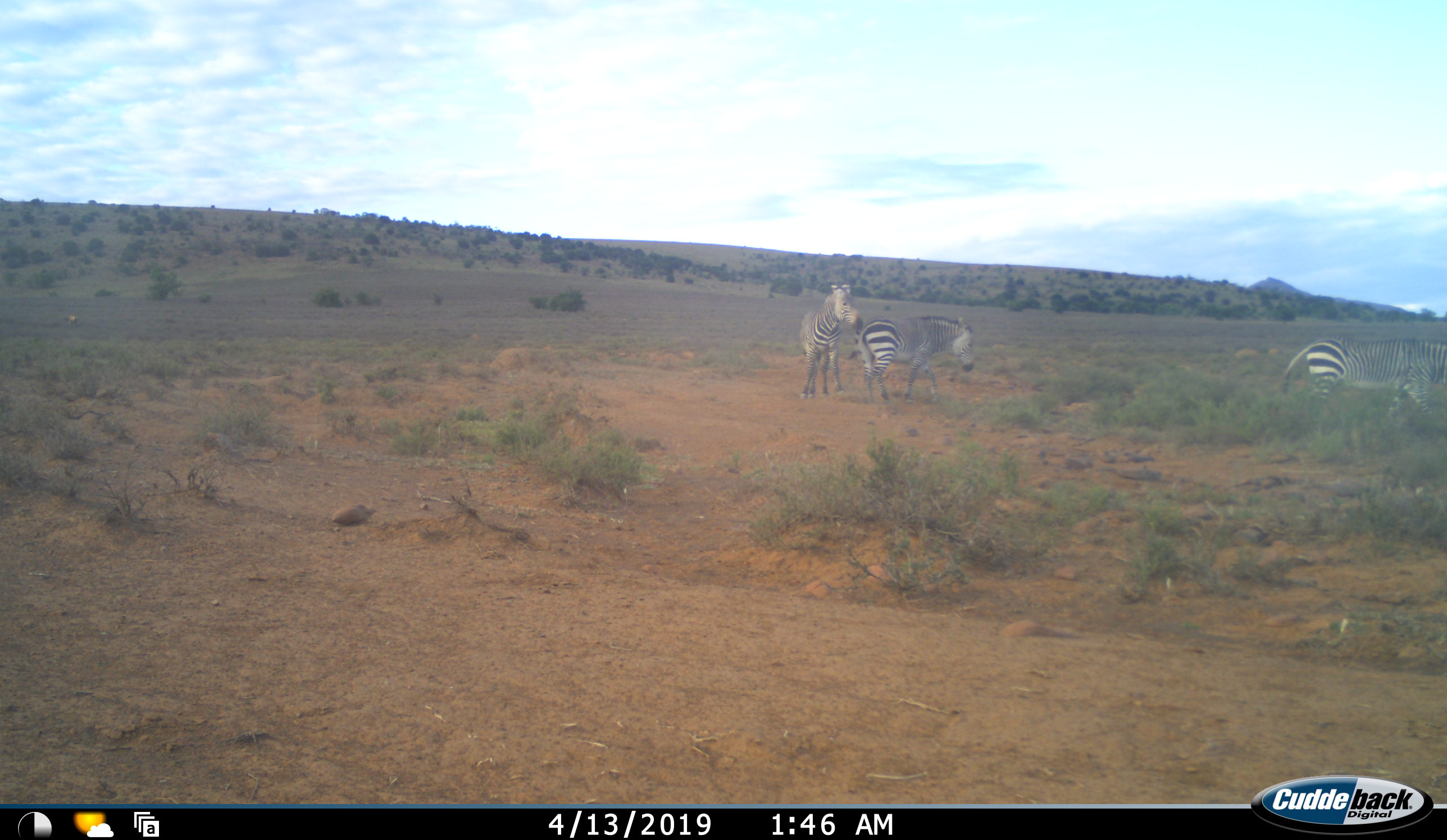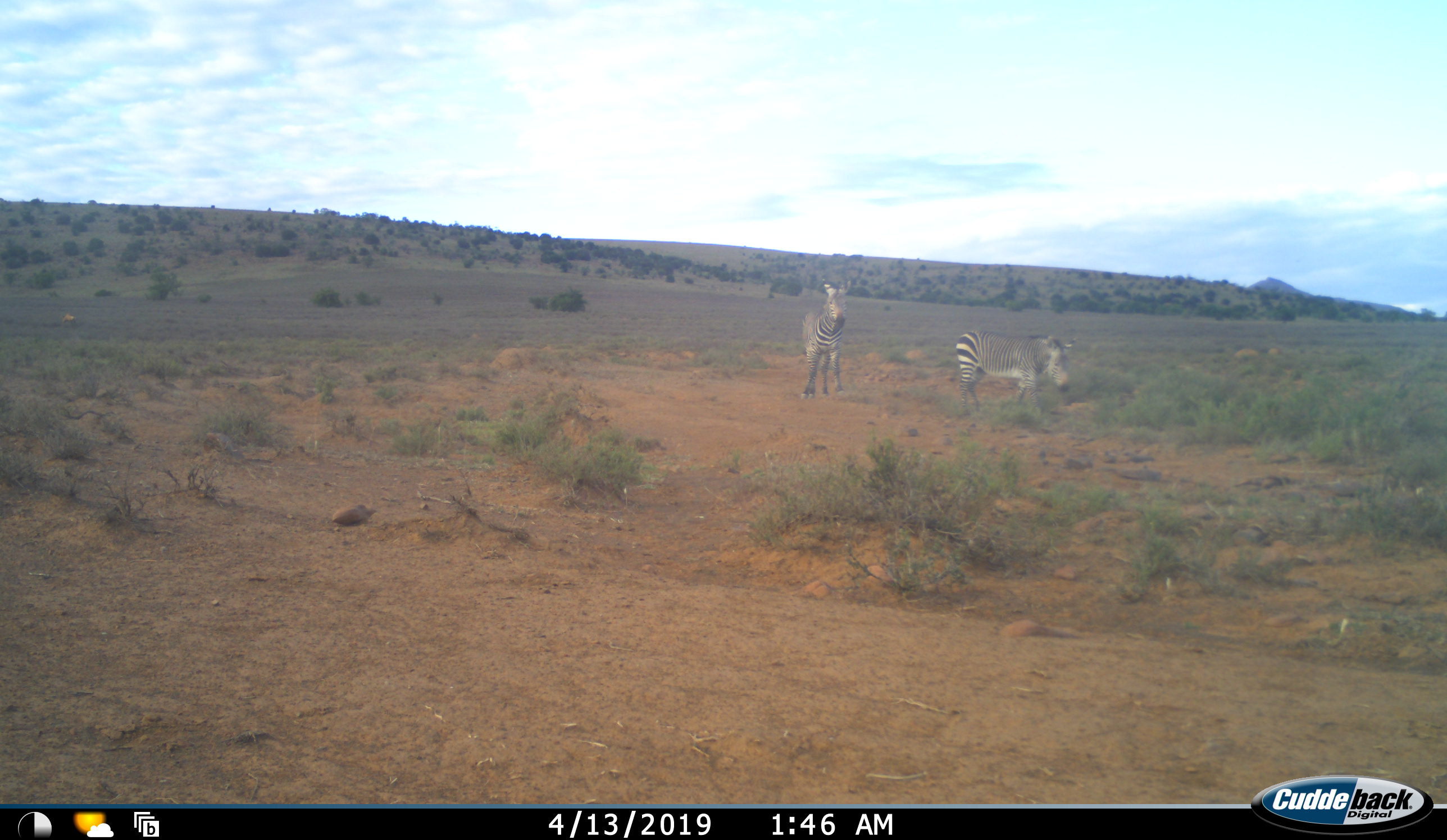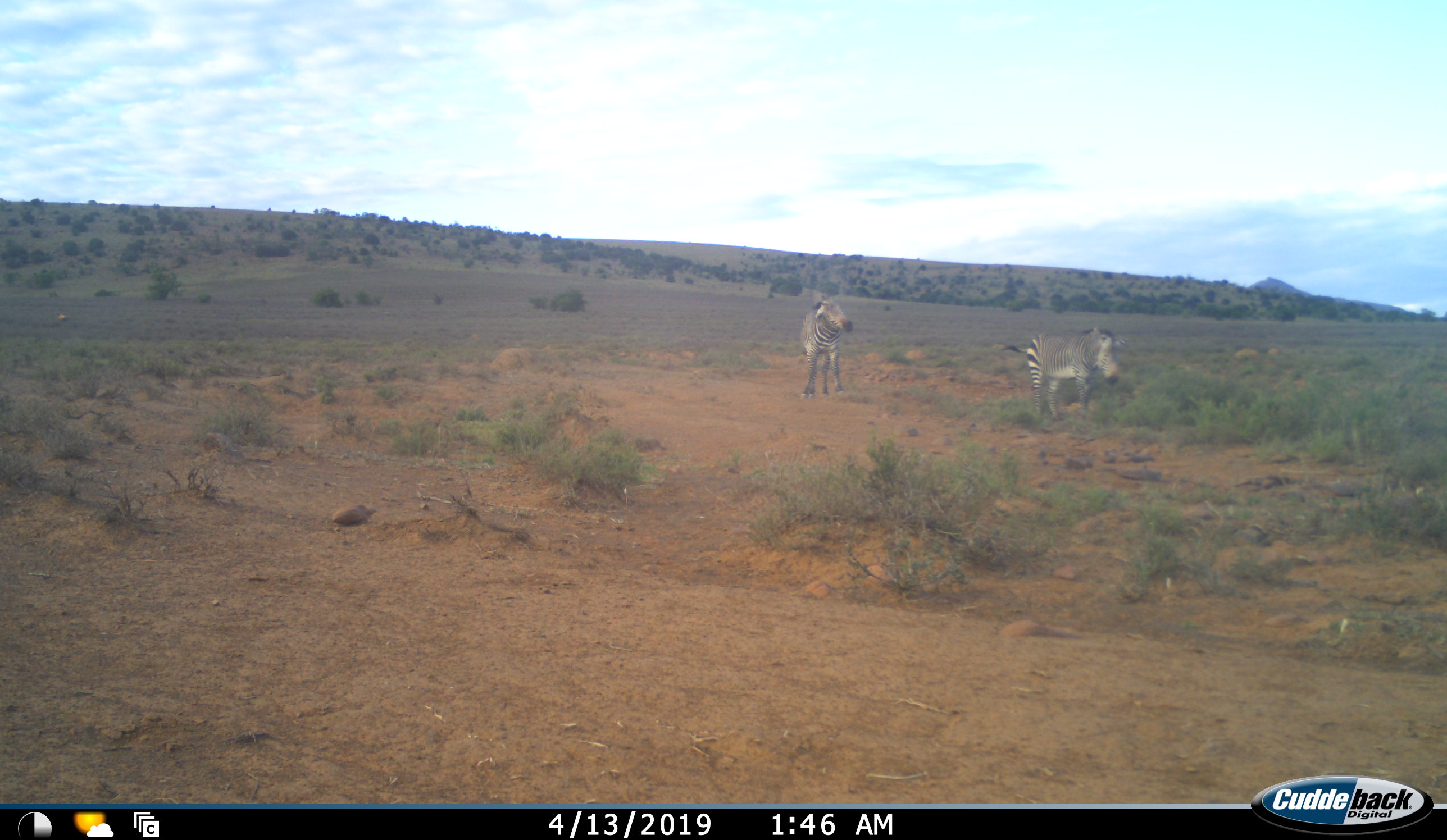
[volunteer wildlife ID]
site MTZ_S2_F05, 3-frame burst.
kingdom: Animalia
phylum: Chordata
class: Mammalia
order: Perissodactyla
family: Equidae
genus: Equus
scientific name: Equus zebra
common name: mountain zebra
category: zebramountain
Zebramountain (mountain zebra) (Equus zebra), count 3. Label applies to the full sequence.